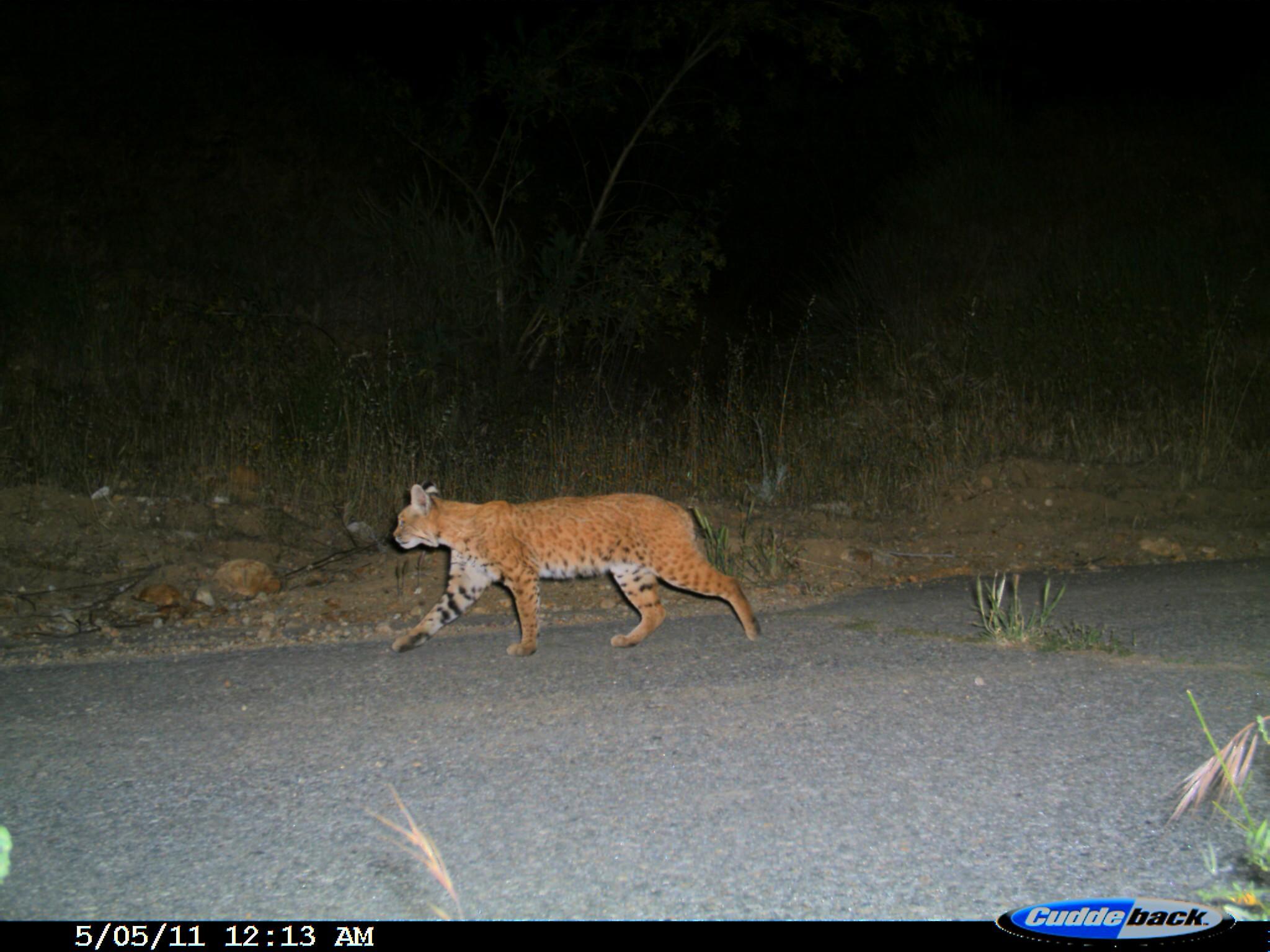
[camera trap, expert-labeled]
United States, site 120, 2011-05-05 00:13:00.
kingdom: Animalia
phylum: Chordata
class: Mammalia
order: Carnivora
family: Felidae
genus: Lynx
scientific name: Lynx rufus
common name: bobcat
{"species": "bobcat (Lynx rufus)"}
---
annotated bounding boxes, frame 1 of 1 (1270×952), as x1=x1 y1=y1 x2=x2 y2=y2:
bobcat: x1=387 y1=479 x2=770 y2=653